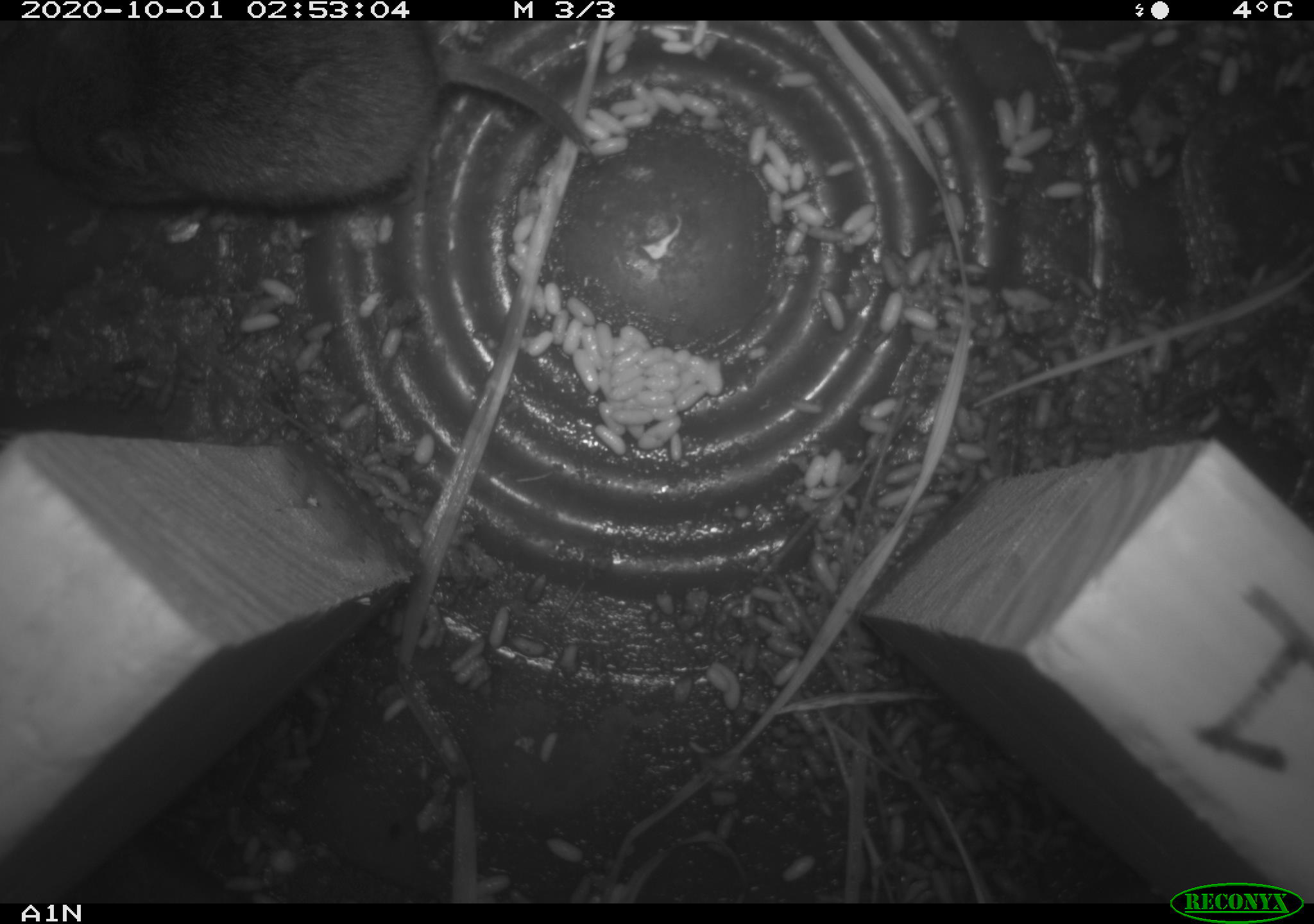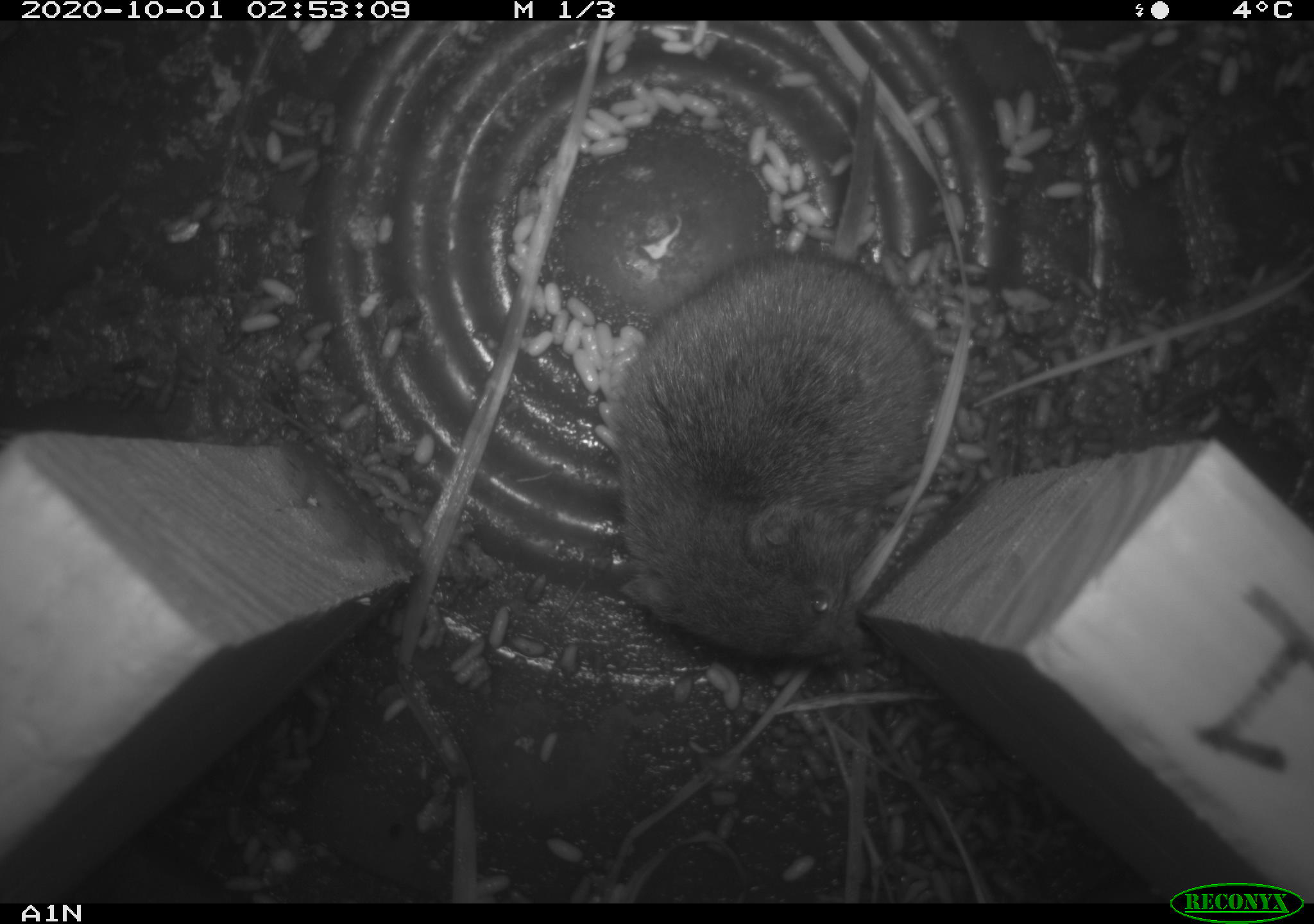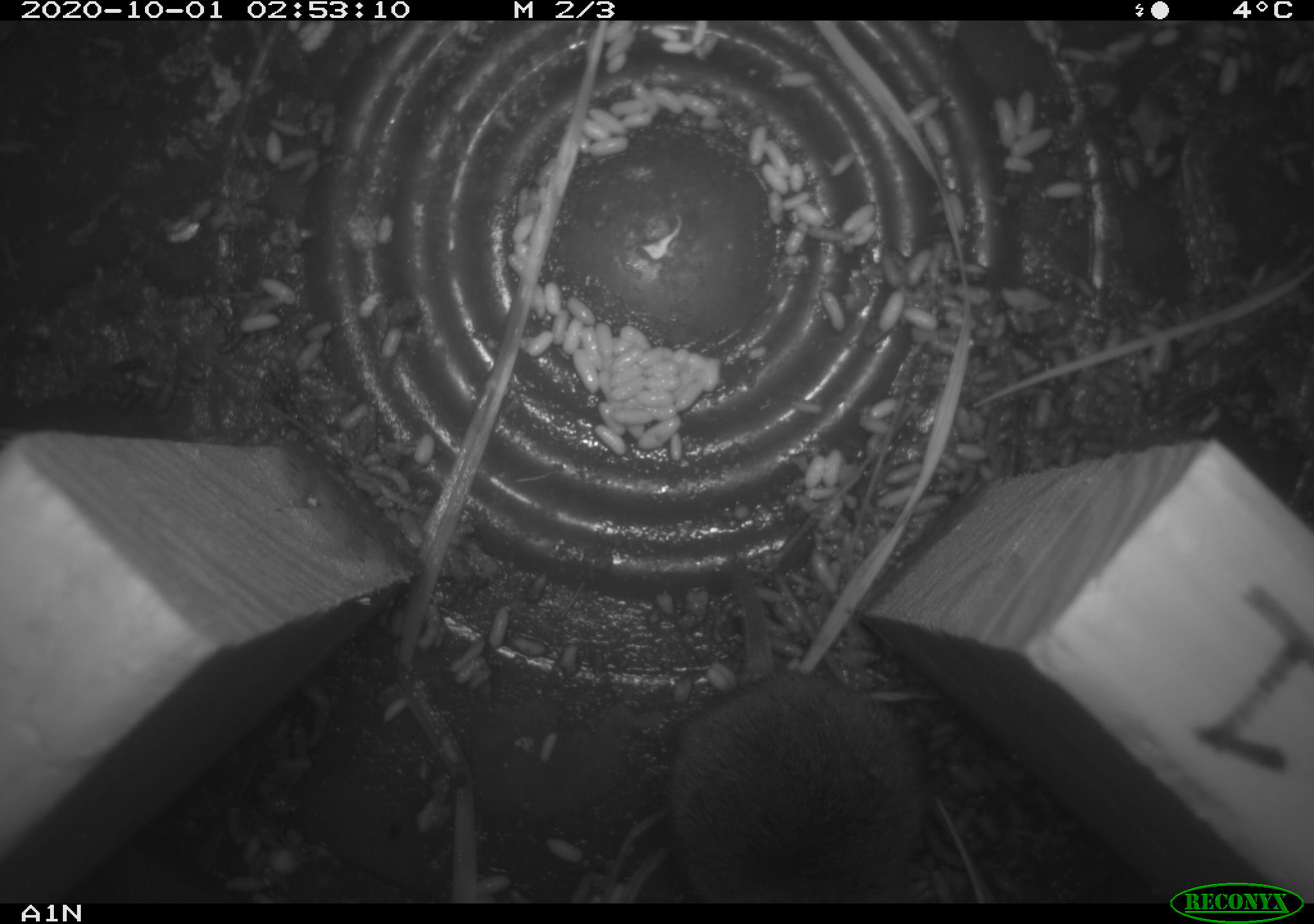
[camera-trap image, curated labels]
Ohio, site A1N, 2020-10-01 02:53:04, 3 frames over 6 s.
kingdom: Animalia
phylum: Chordata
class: Mammalia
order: Rodentia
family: Cricetidae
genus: Microtus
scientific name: Microtus pennsylvanicus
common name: meadow vole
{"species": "meadow vole (Microtus pennsylvanicus)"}